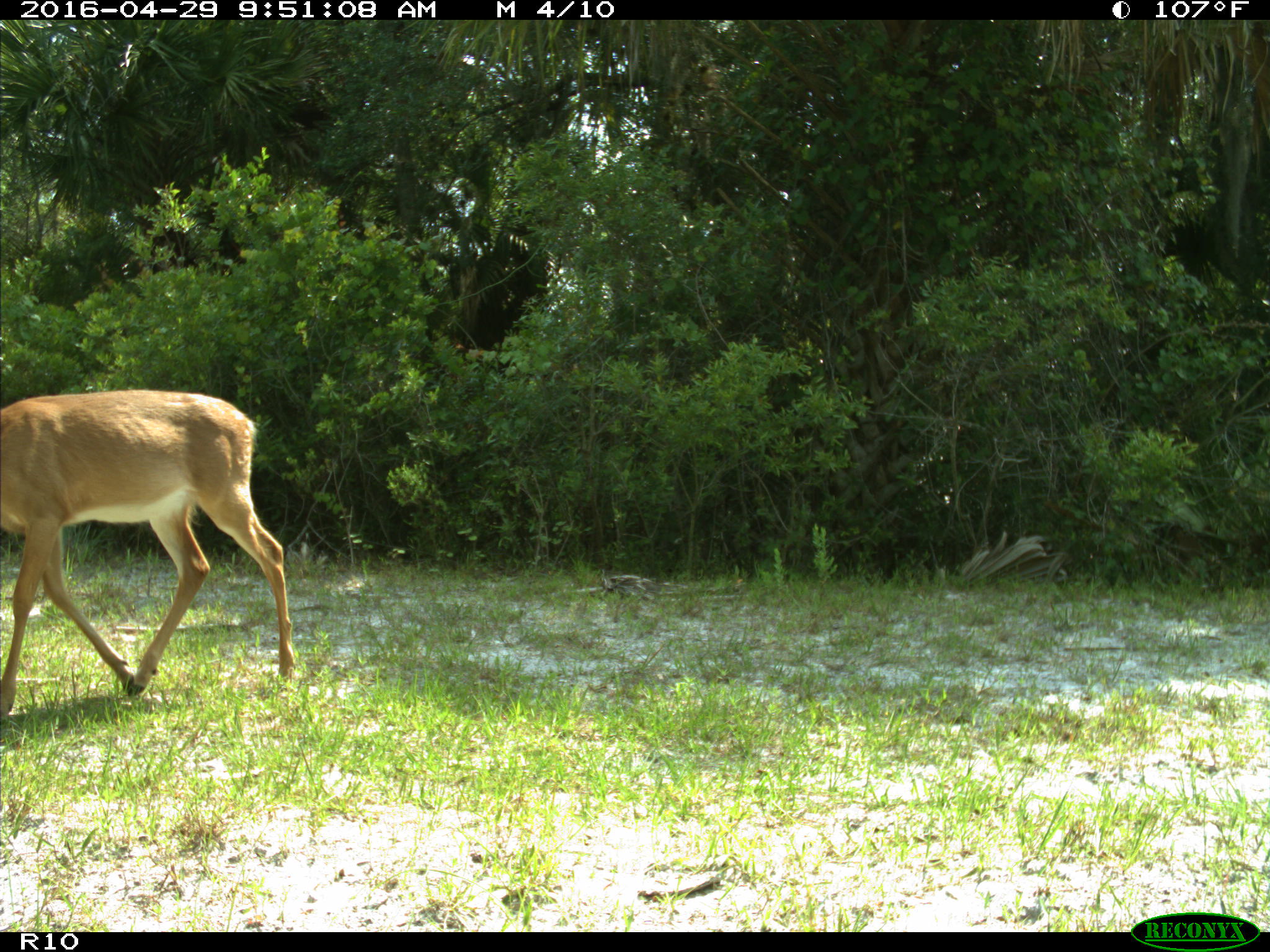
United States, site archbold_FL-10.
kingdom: Animalia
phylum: Chordata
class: Mammalia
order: Artiodactyla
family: Cervidae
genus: Odocoileus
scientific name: Odocoileus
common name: deer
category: unidentified deer